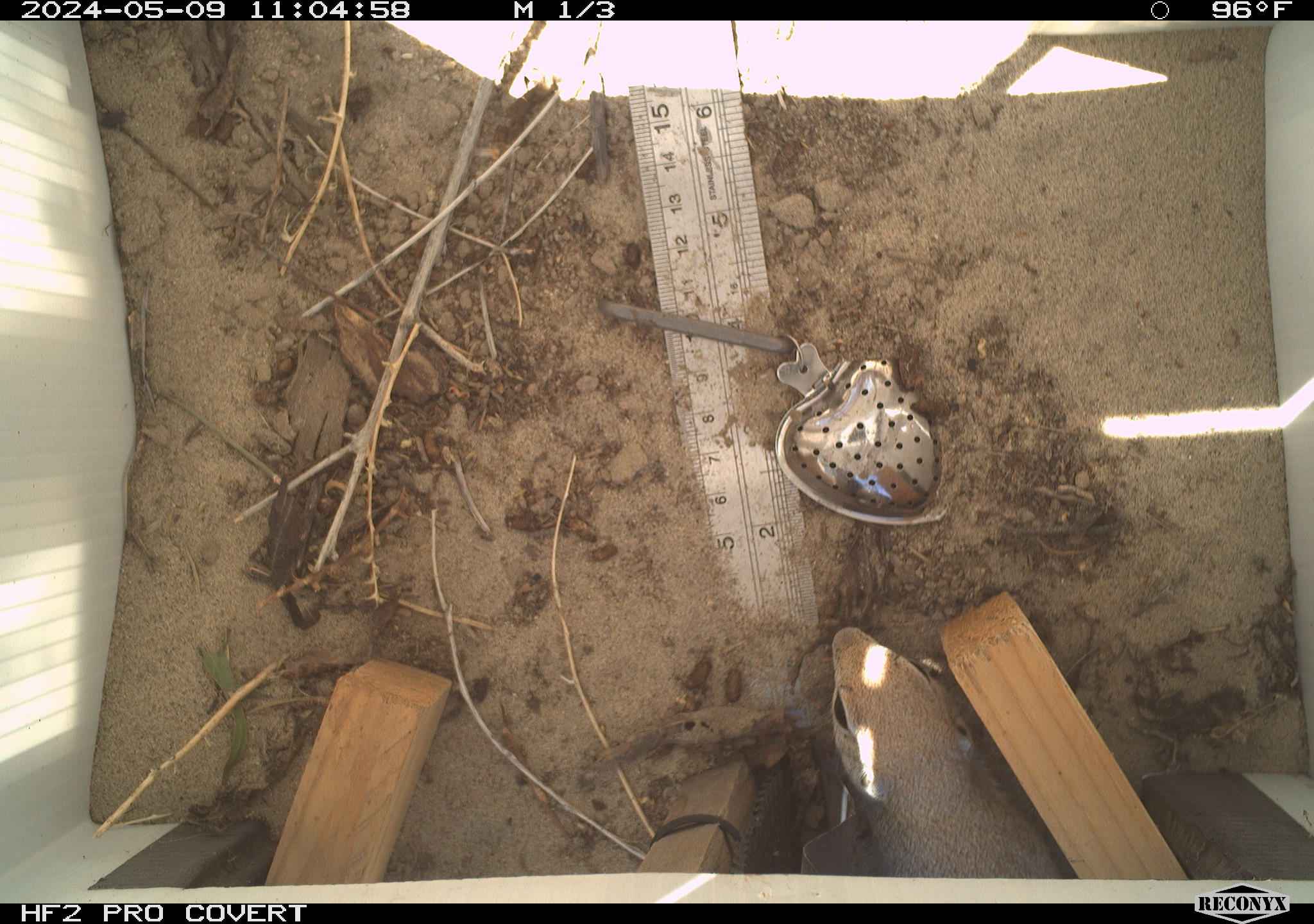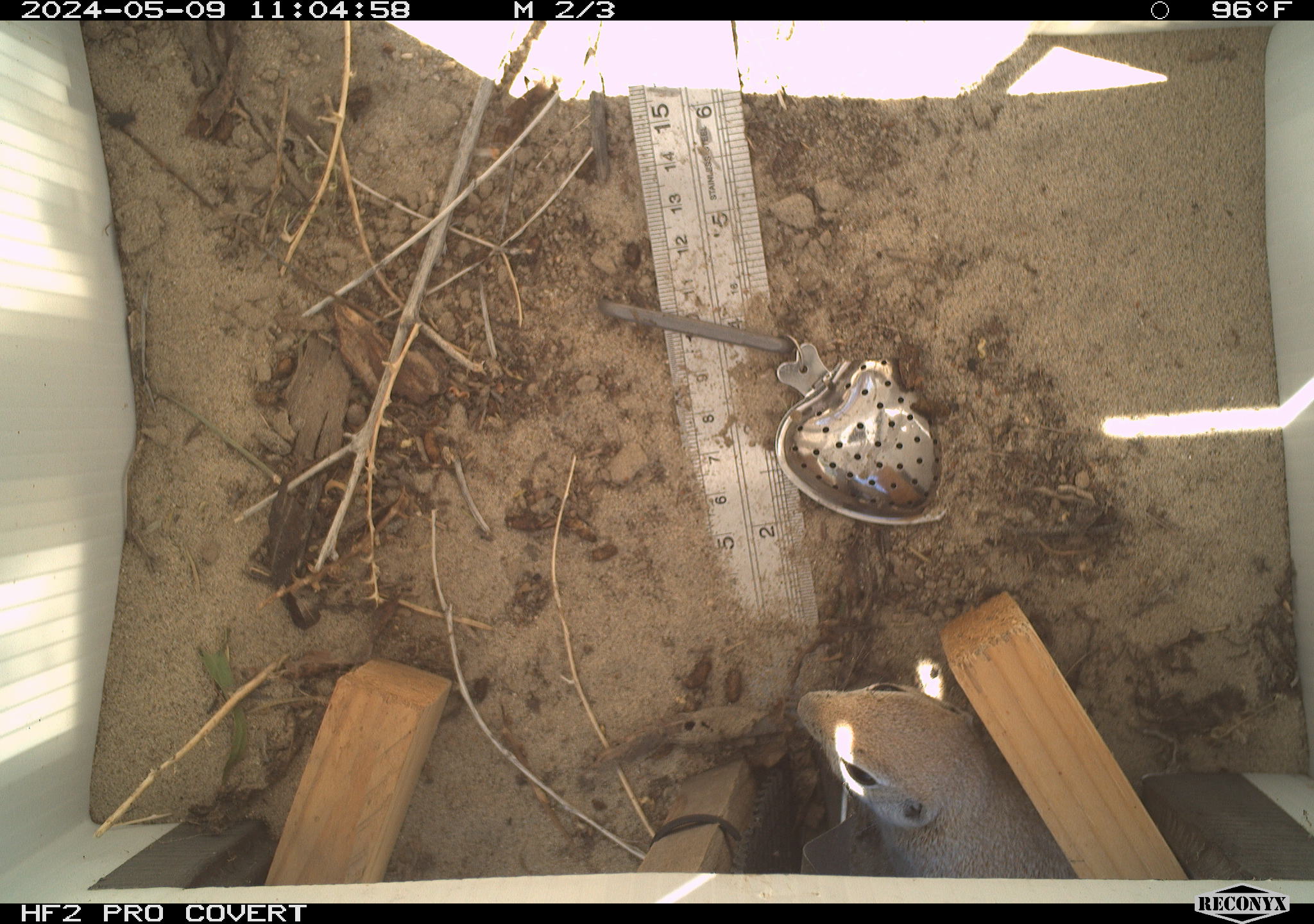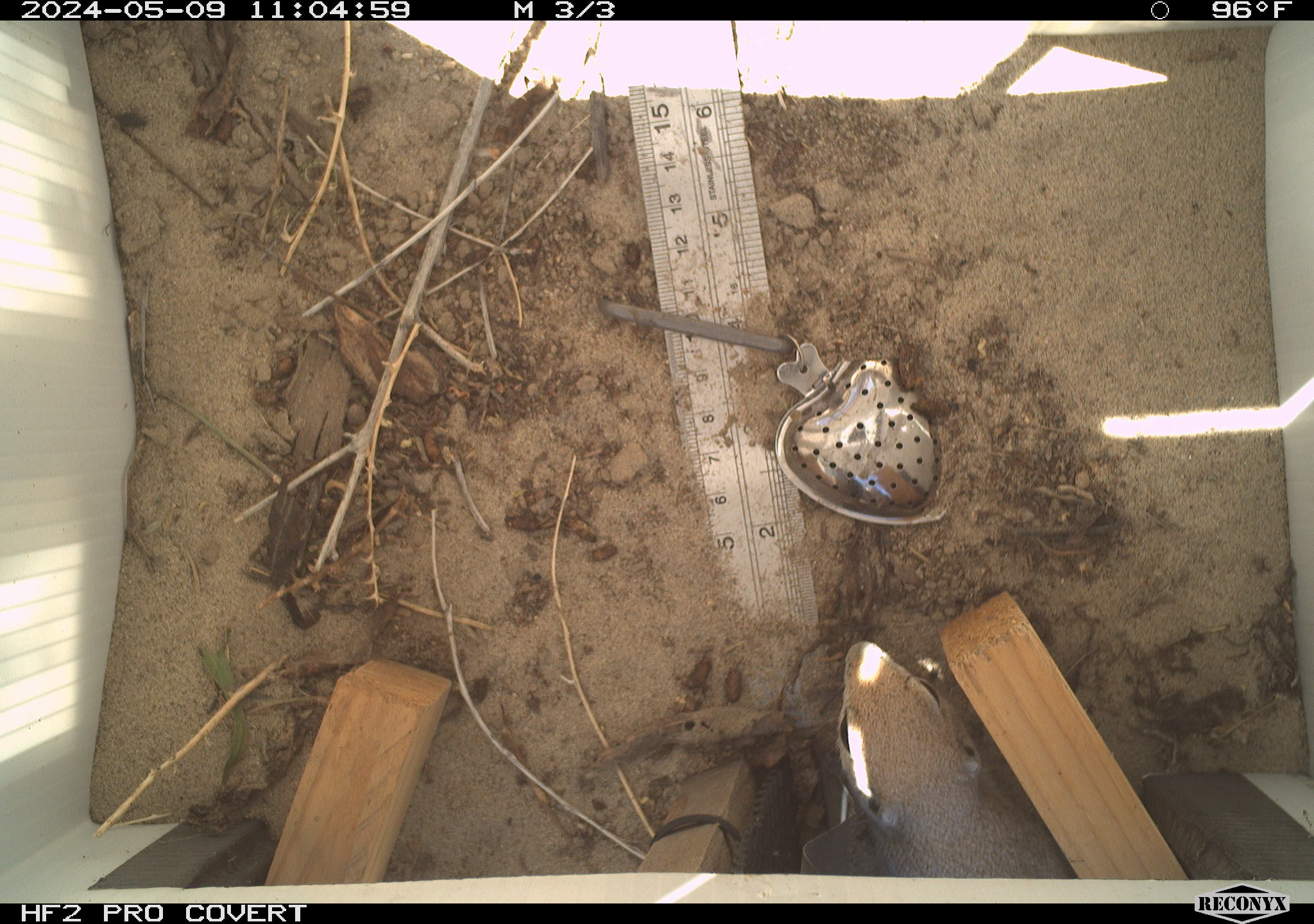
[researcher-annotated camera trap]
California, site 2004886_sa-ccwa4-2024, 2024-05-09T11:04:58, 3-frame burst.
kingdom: Animalia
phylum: Chordata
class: Mammalia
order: Rodentia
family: Sciuridae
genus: Xerospermophilus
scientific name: Xerospermophilus tereticaudus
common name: round-tailed ground squirrel